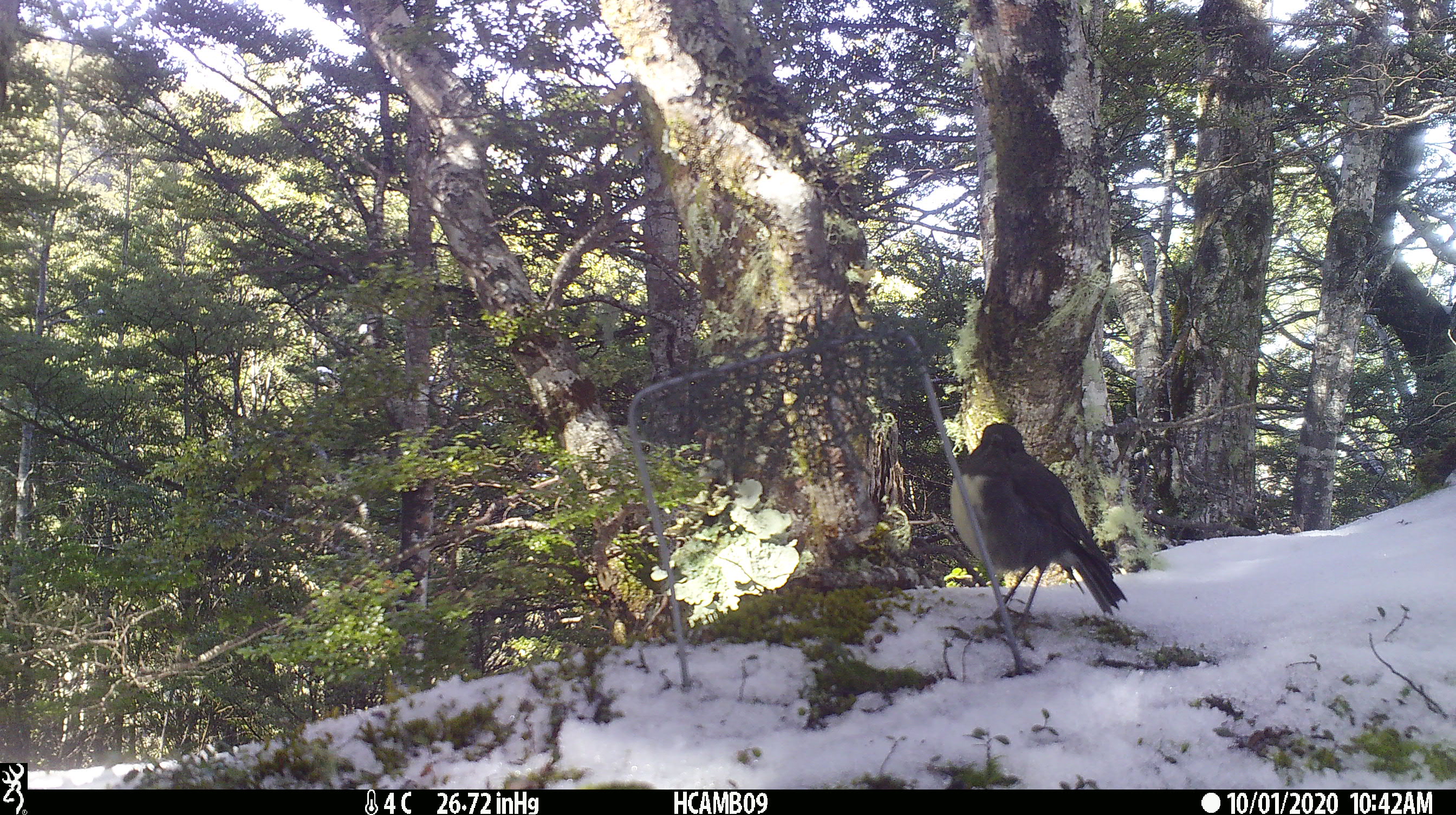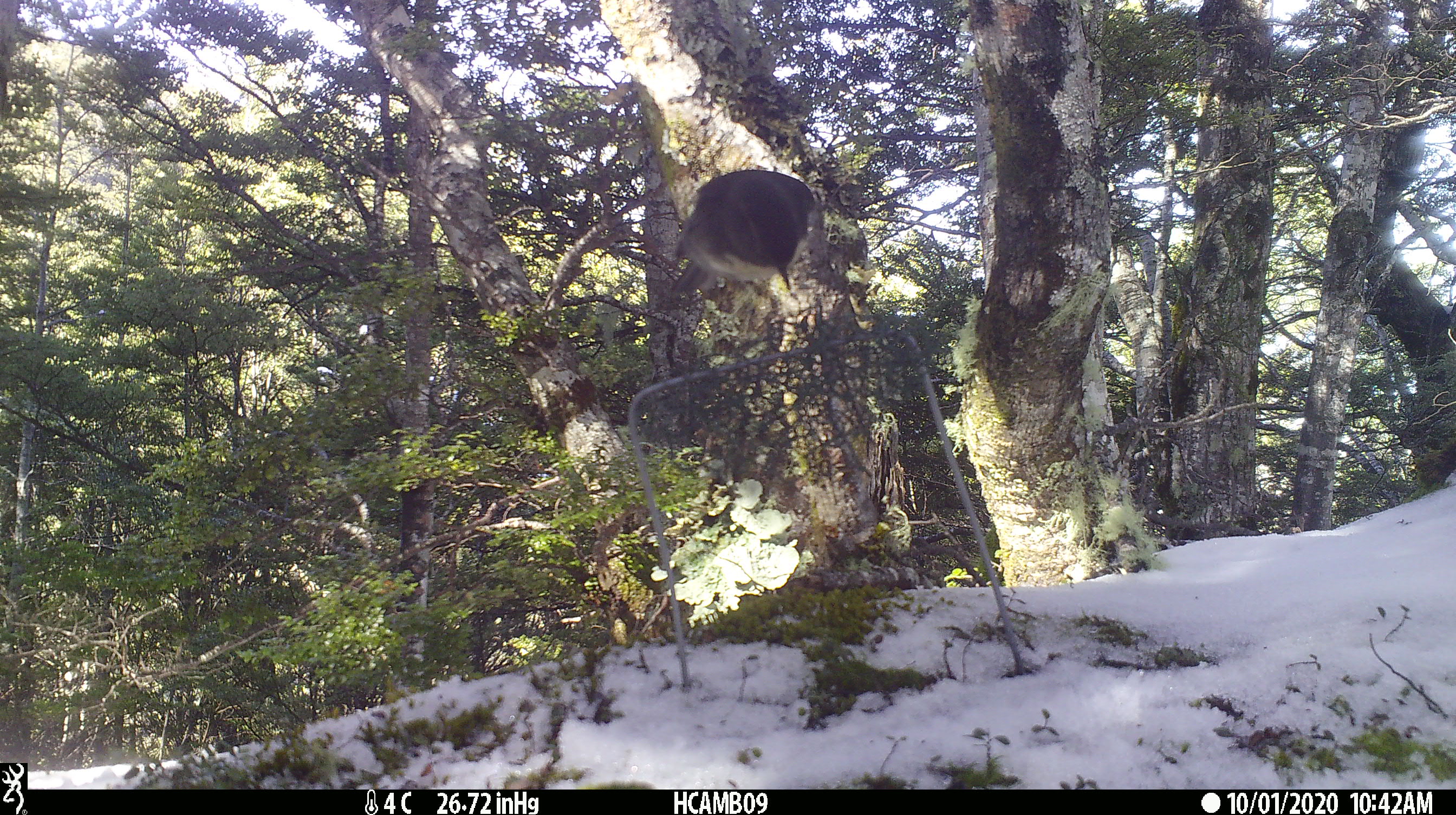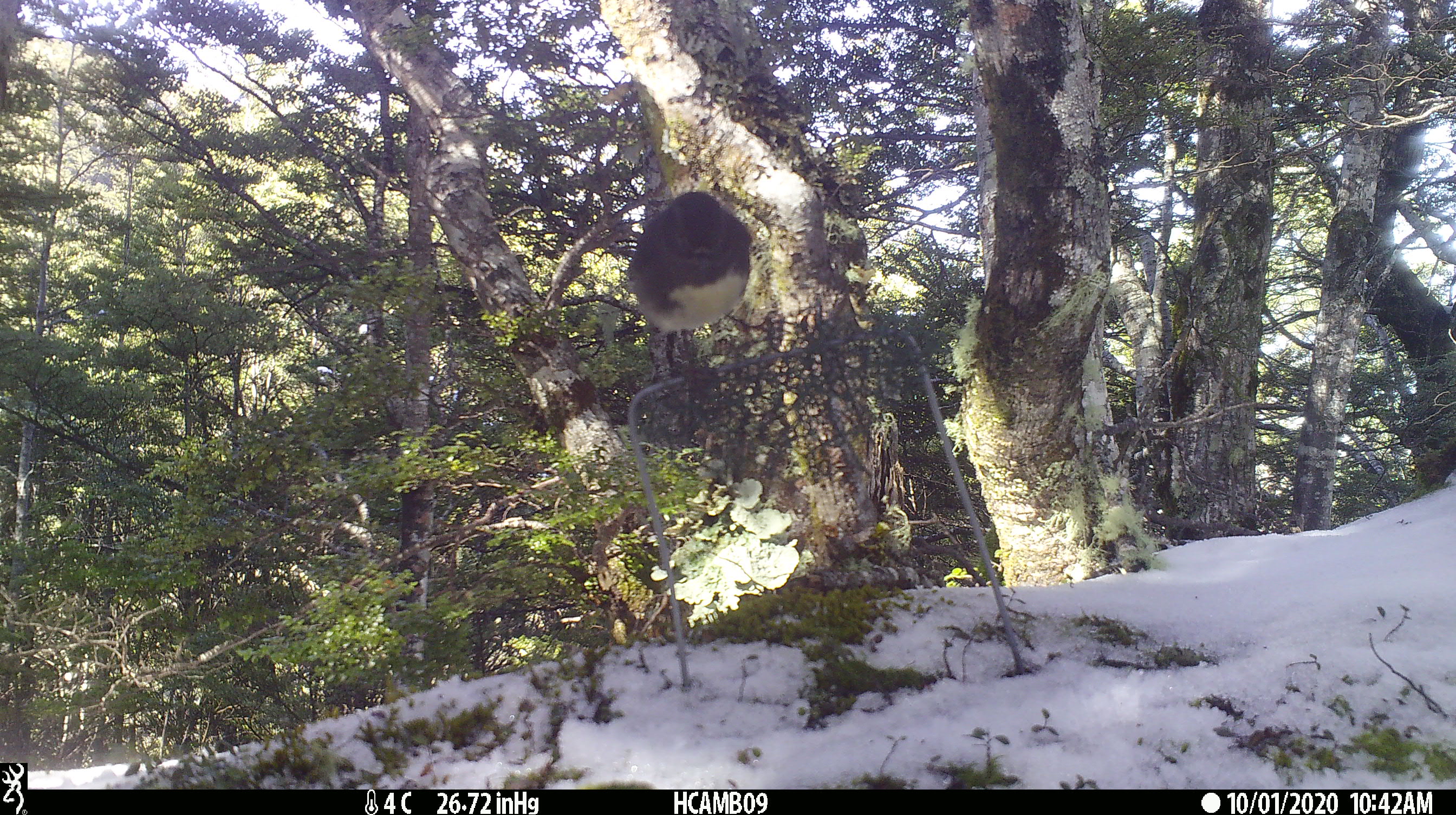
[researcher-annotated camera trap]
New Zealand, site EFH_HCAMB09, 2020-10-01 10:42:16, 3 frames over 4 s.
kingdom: Animalia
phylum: Chordata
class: Aves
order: Passeriformes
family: Petroicidae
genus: Petroica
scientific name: Petroica australis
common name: new zealand robin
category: robin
Robin (new zealand robin) (Petroica australis).